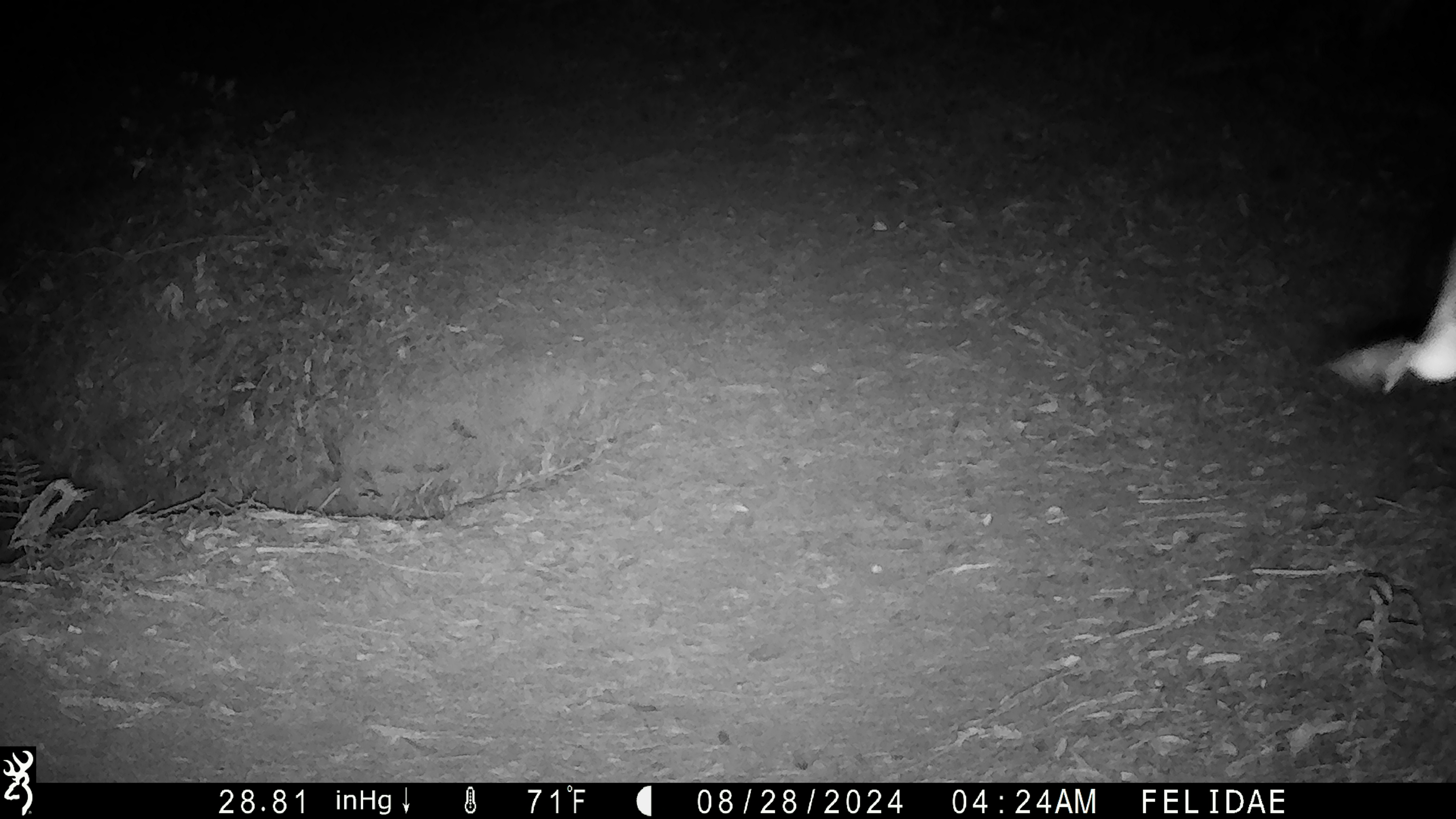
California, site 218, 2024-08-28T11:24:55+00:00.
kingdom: Animalia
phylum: Chordata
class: Aves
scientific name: Aves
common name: bird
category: unknown bird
Unknown bird (bird) (Aves).